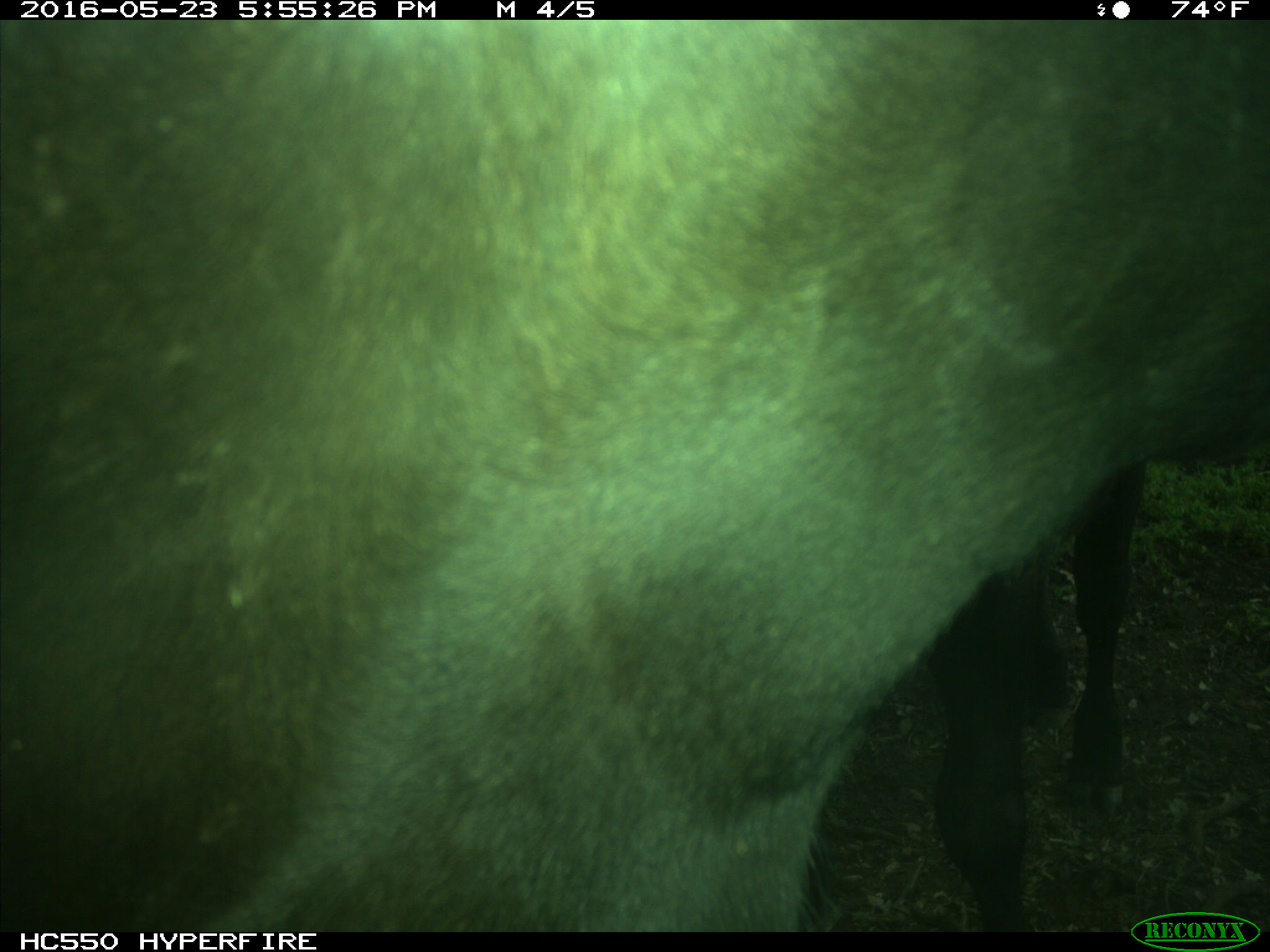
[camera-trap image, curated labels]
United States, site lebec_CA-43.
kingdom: Animalia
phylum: Chordata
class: Mammalia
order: Artiodactyla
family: Bovidae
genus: Bos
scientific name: Bos taurus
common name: domestic cow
Bos taurus (domestic cow).